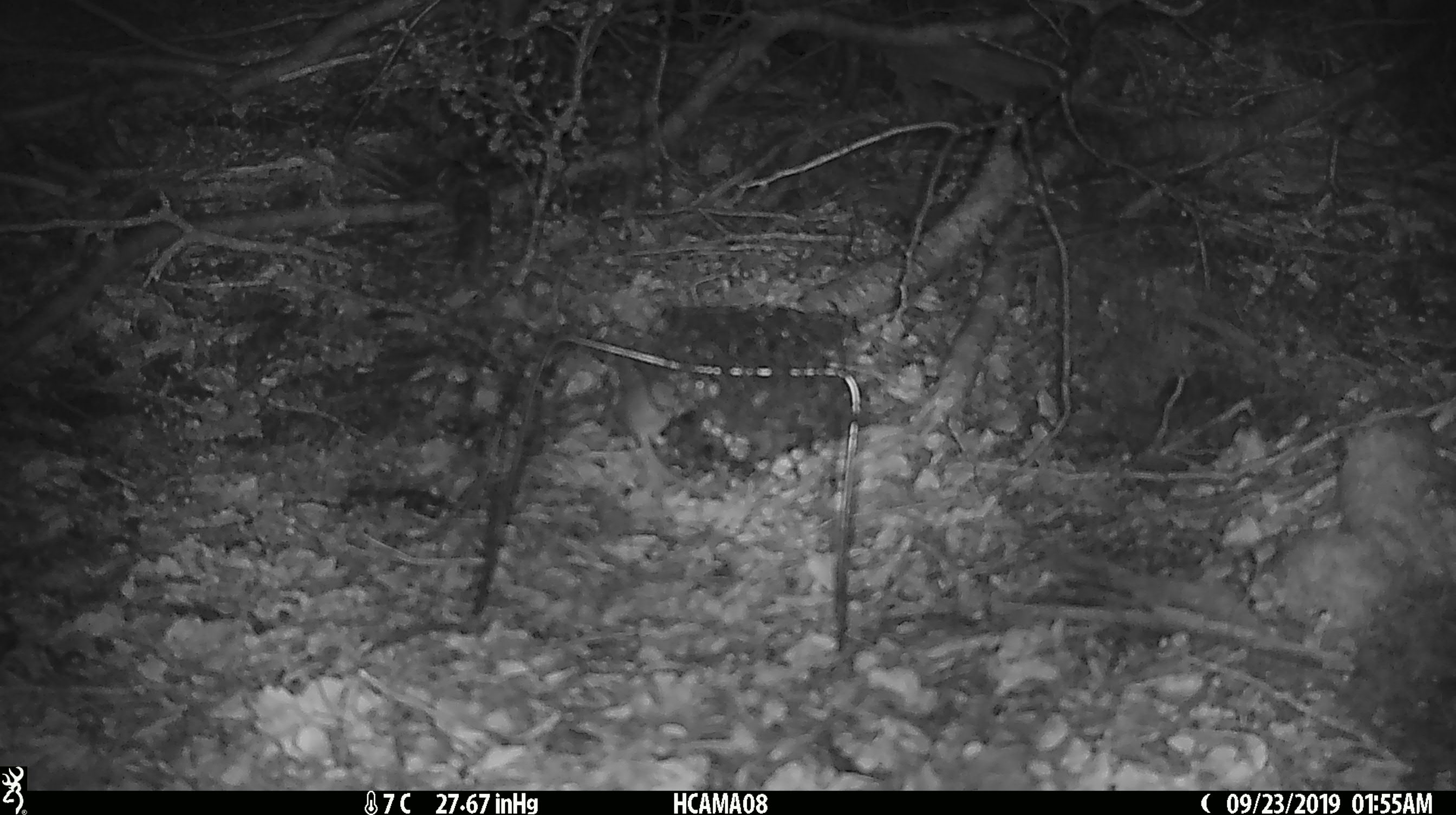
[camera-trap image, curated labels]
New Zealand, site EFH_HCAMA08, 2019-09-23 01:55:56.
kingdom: Animalia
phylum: Chordata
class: Mammalia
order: Rodentia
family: Muridae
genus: Mus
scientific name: Mus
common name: mouse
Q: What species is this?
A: Mouse (Mus).